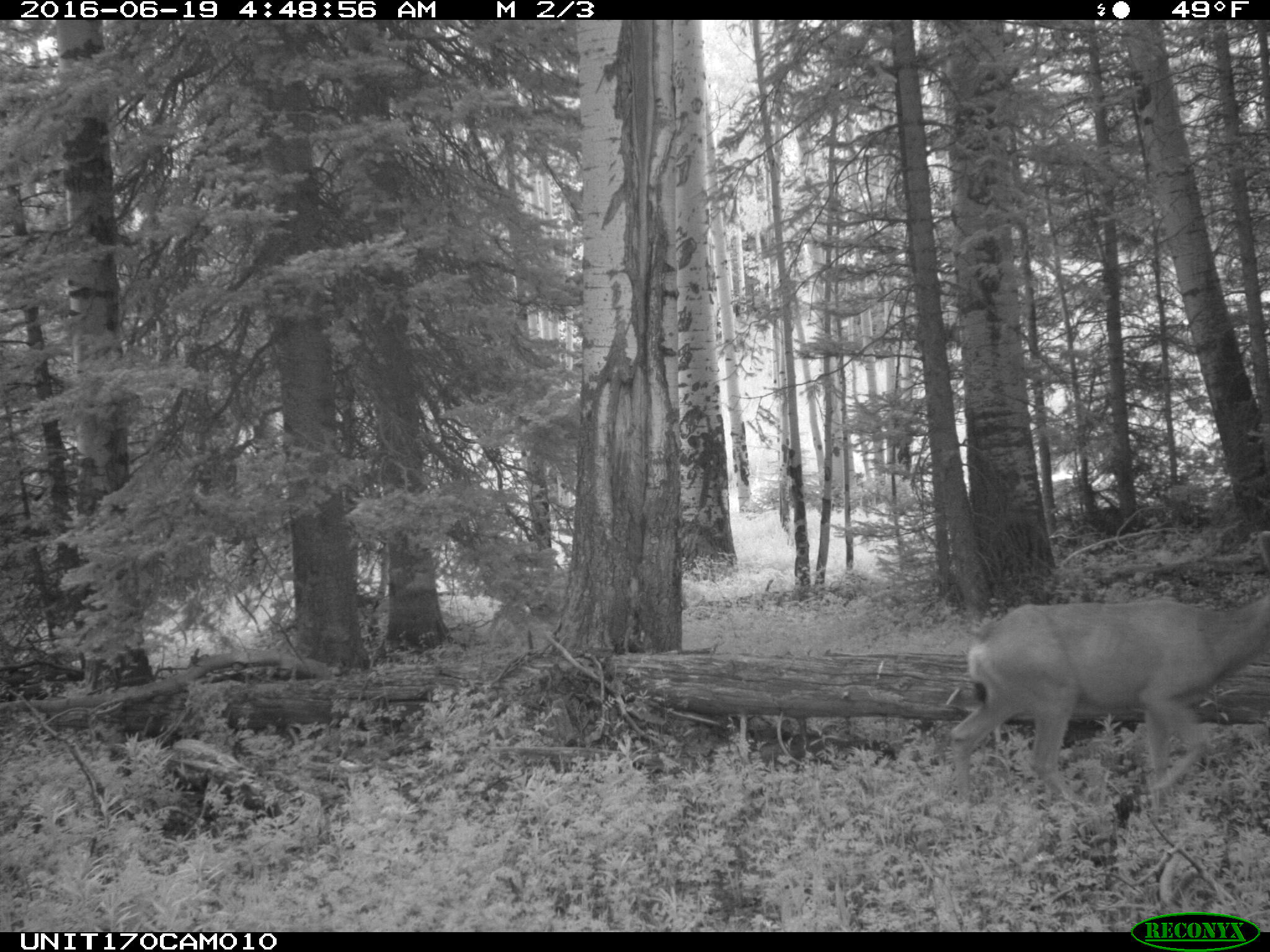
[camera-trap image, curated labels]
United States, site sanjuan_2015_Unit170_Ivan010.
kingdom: Animalia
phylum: Chordata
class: Mammalia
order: Artiodactyla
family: Cervidae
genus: Odocoileus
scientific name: Odocoileus hemionus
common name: mule deer